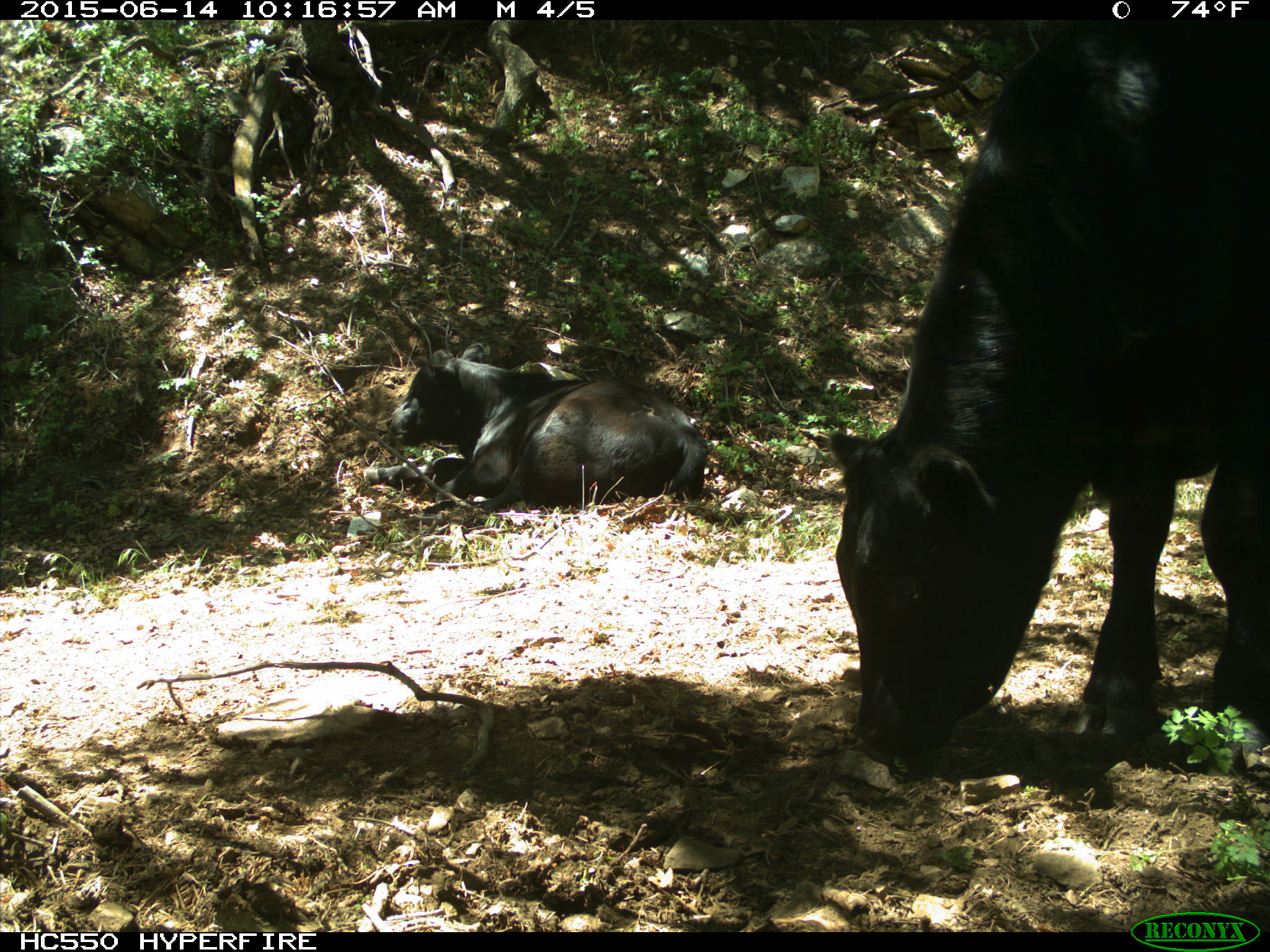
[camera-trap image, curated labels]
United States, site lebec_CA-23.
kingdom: Animalia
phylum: Chordata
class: Mammalia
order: Artiodactyla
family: Bovidae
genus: Bos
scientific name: Bos taurus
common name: domestic cow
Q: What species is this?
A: Bos taurus (domestic cow).